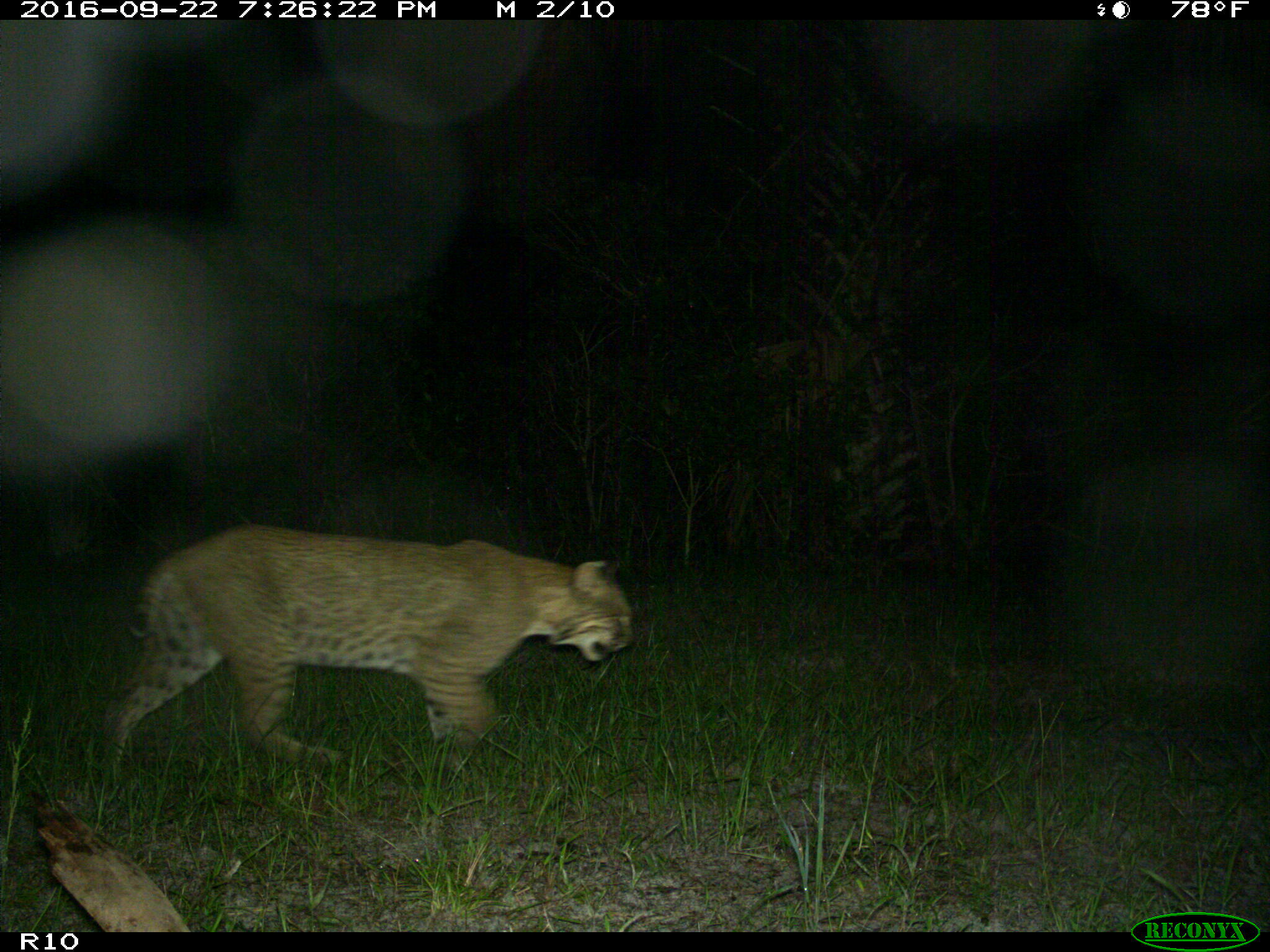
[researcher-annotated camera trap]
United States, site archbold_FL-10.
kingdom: Animalia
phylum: Chordata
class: Mammalia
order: Carnivora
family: Felidae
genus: Lynx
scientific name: Lynx rufus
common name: bobcat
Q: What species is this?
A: Lynx rufus (bobcat).